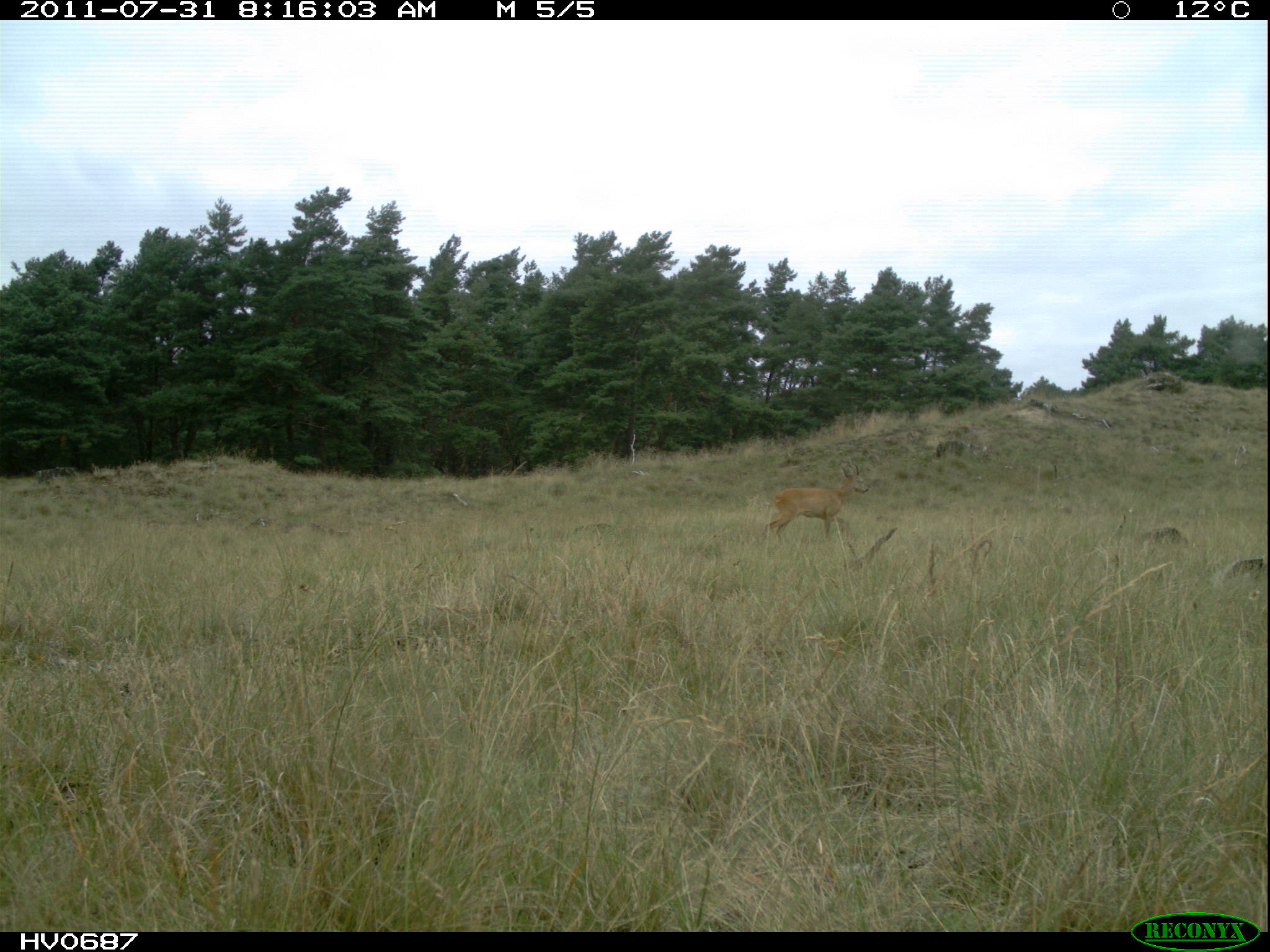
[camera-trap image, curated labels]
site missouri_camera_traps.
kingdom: Animalia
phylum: Chordata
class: Mammalia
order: Artiodactyla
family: Cervidae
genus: Capreolus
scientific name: Capreolus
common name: roe deer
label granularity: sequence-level